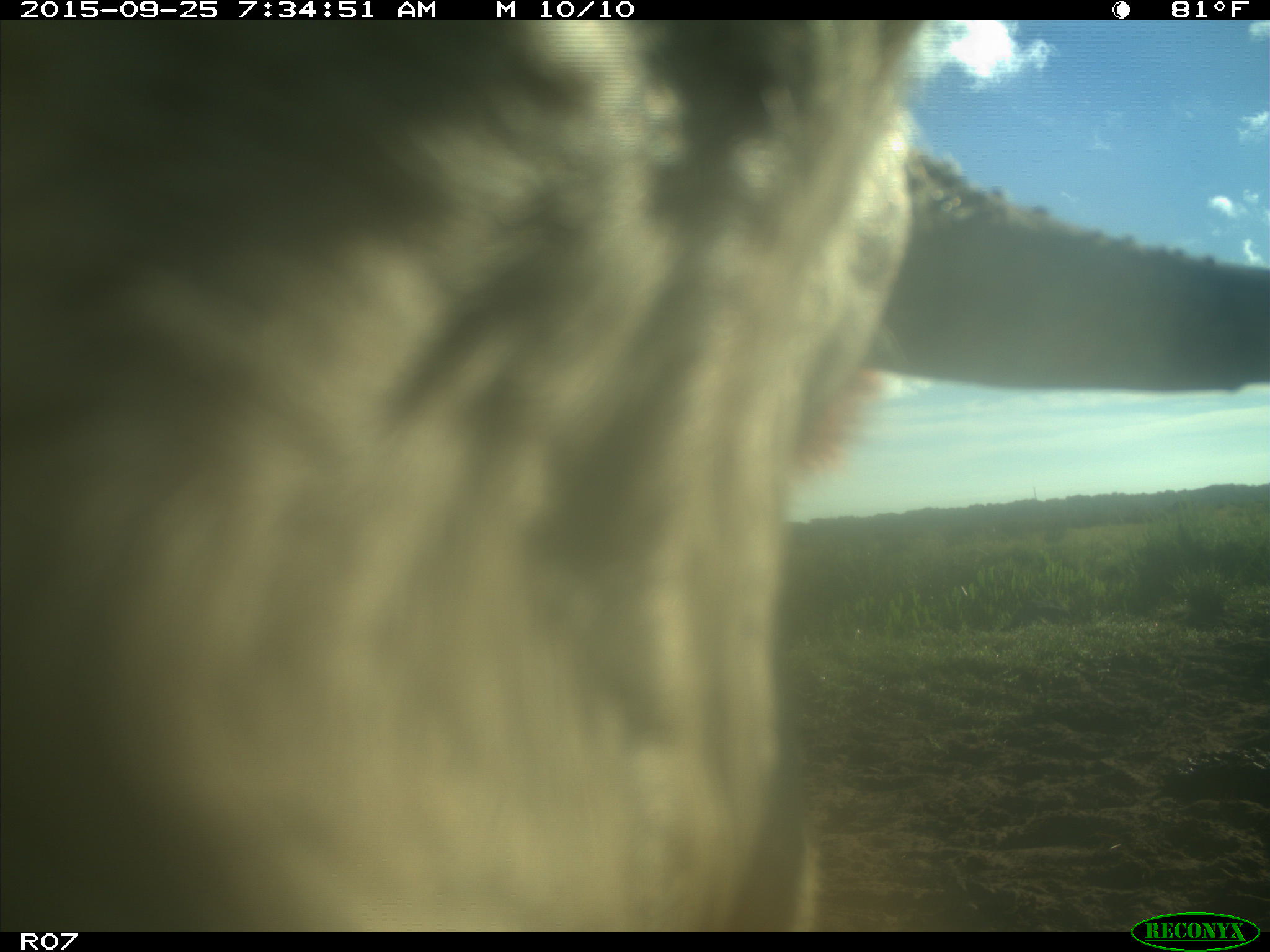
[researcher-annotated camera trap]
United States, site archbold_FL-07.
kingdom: Animalia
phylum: Chordata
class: Mammalia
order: Artiodactyla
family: Bovidae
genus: Bos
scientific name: Bos taurus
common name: domestic cow